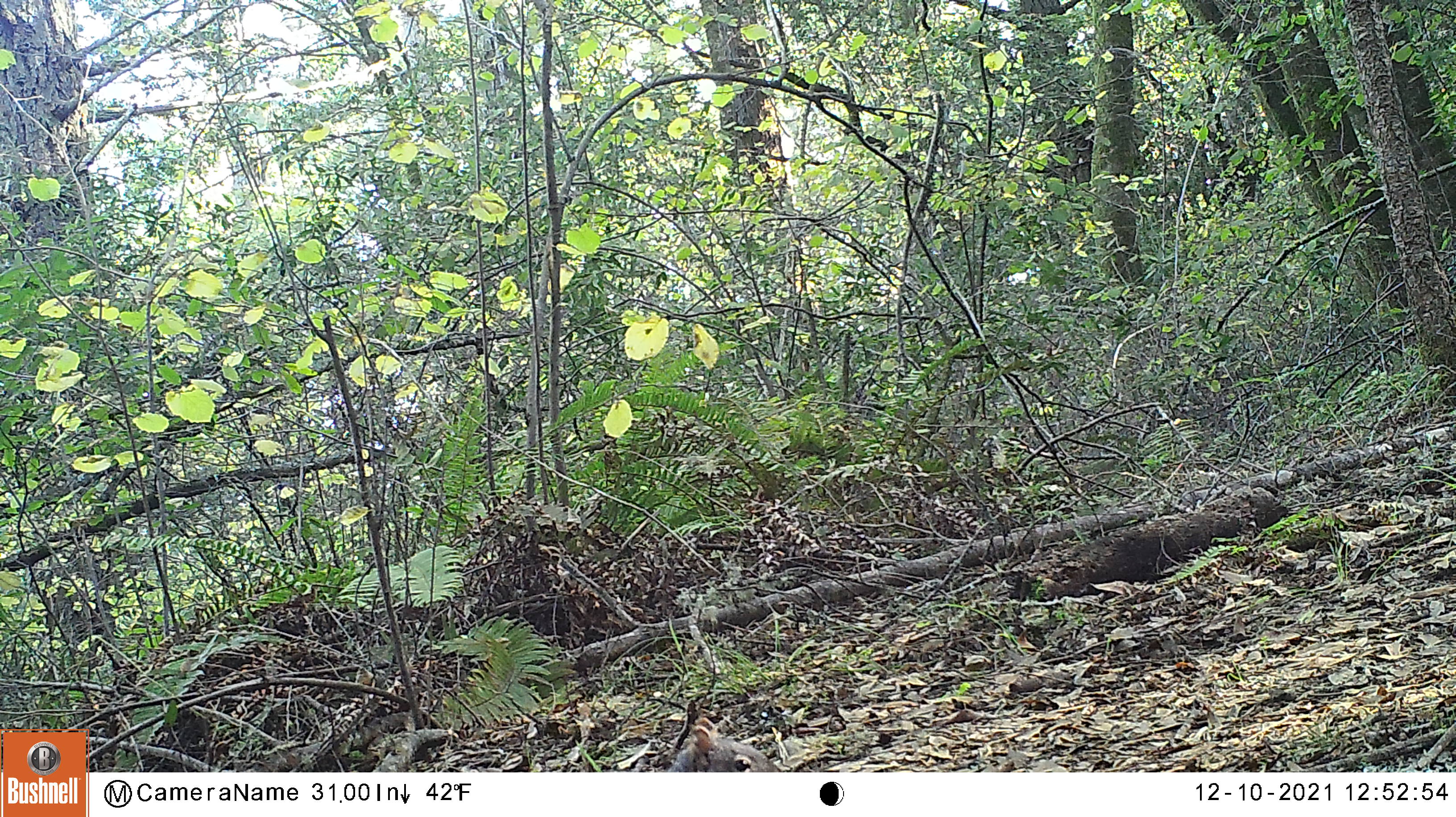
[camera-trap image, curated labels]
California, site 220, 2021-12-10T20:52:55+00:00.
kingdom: Animalia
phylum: Chordata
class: Mammalia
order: Rodentia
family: Sciuridae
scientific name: Sciuridae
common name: squirrel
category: unknown squirrel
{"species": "unknown squirrel (squirrel) (Sciuridae)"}